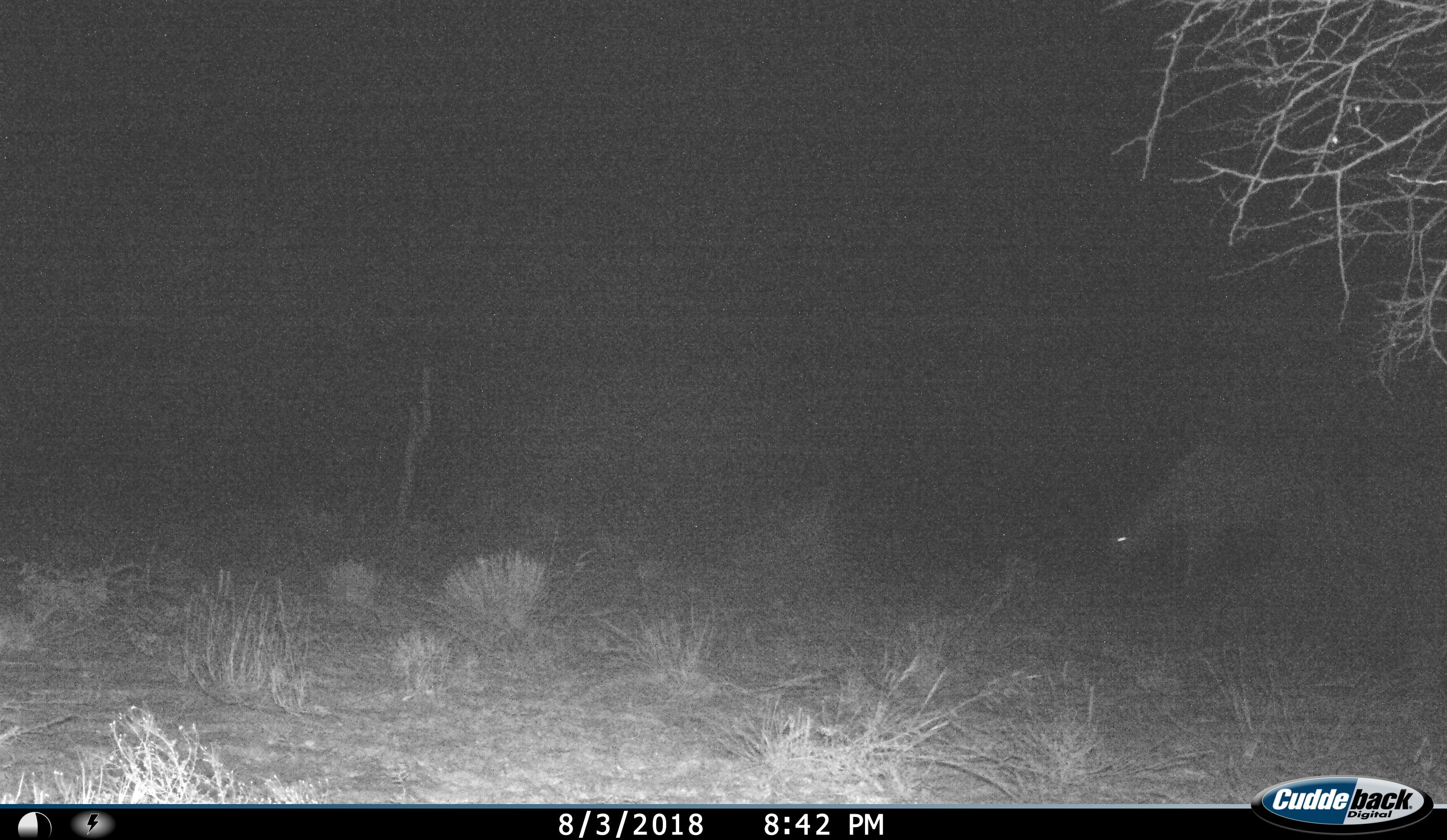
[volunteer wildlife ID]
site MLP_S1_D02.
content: unidentified animal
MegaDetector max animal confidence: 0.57